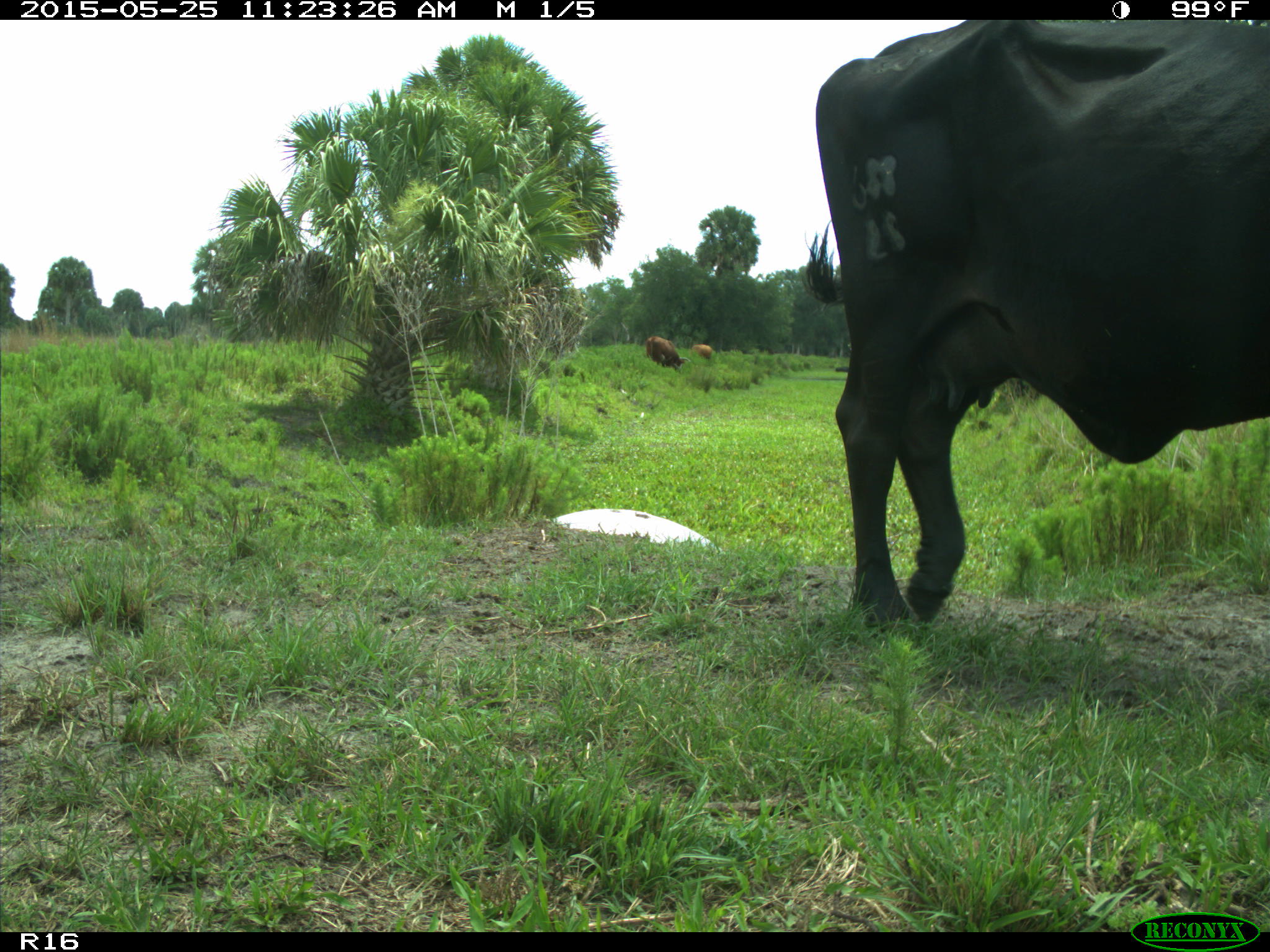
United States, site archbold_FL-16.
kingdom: Animalia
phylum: Chordata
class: Mammalia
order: Artiodactyla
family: Bovidae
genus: Bos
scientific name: Bos taurus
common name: domestic cow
Bos taurus (domestic cow).